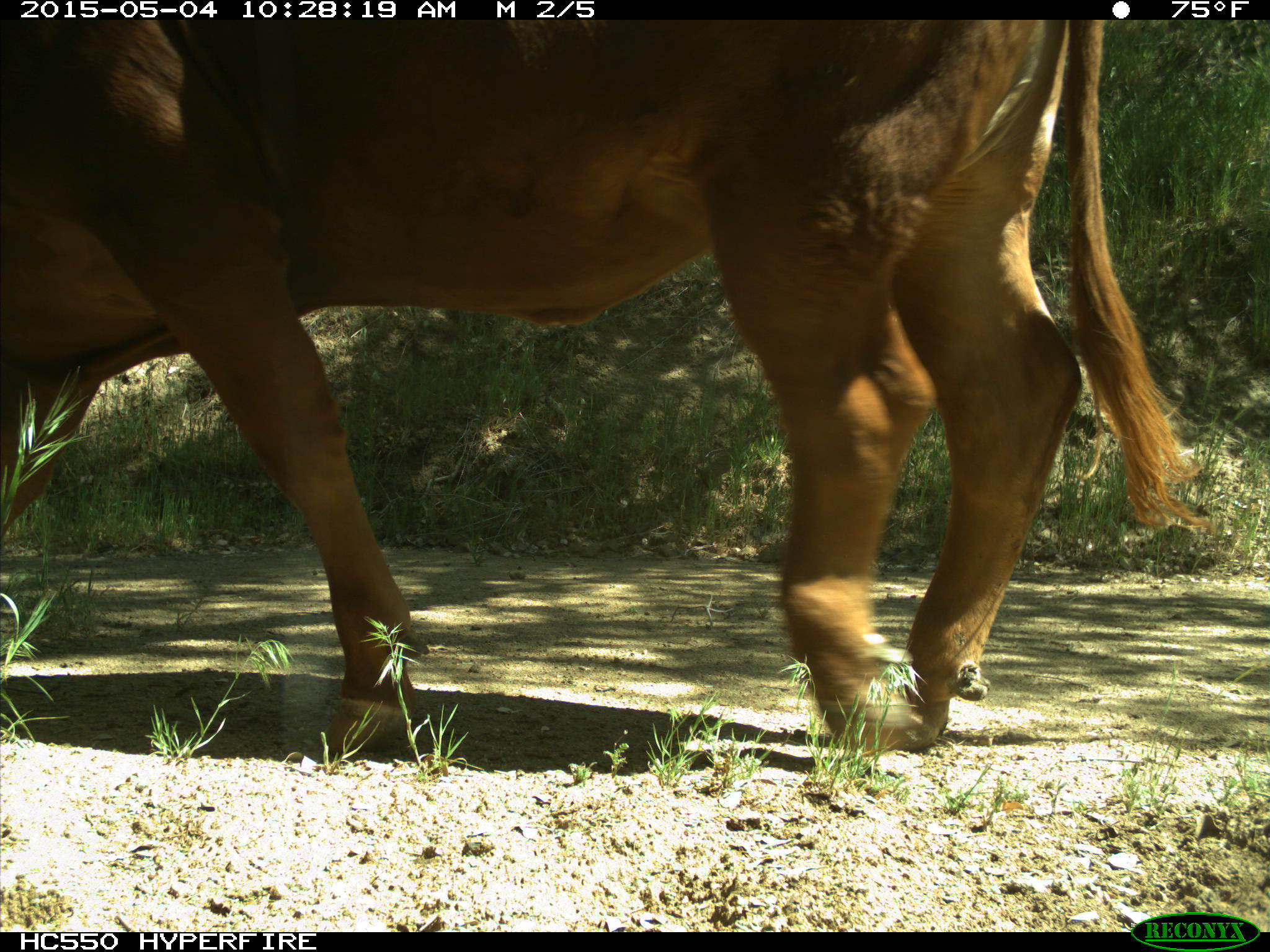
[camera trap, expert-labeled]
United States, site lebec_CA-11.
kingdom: Animalia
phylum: Chordata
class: Mammalia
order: Artiodactyla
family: Bovidae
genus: Bos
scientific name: Bos taurus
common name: domestic cow